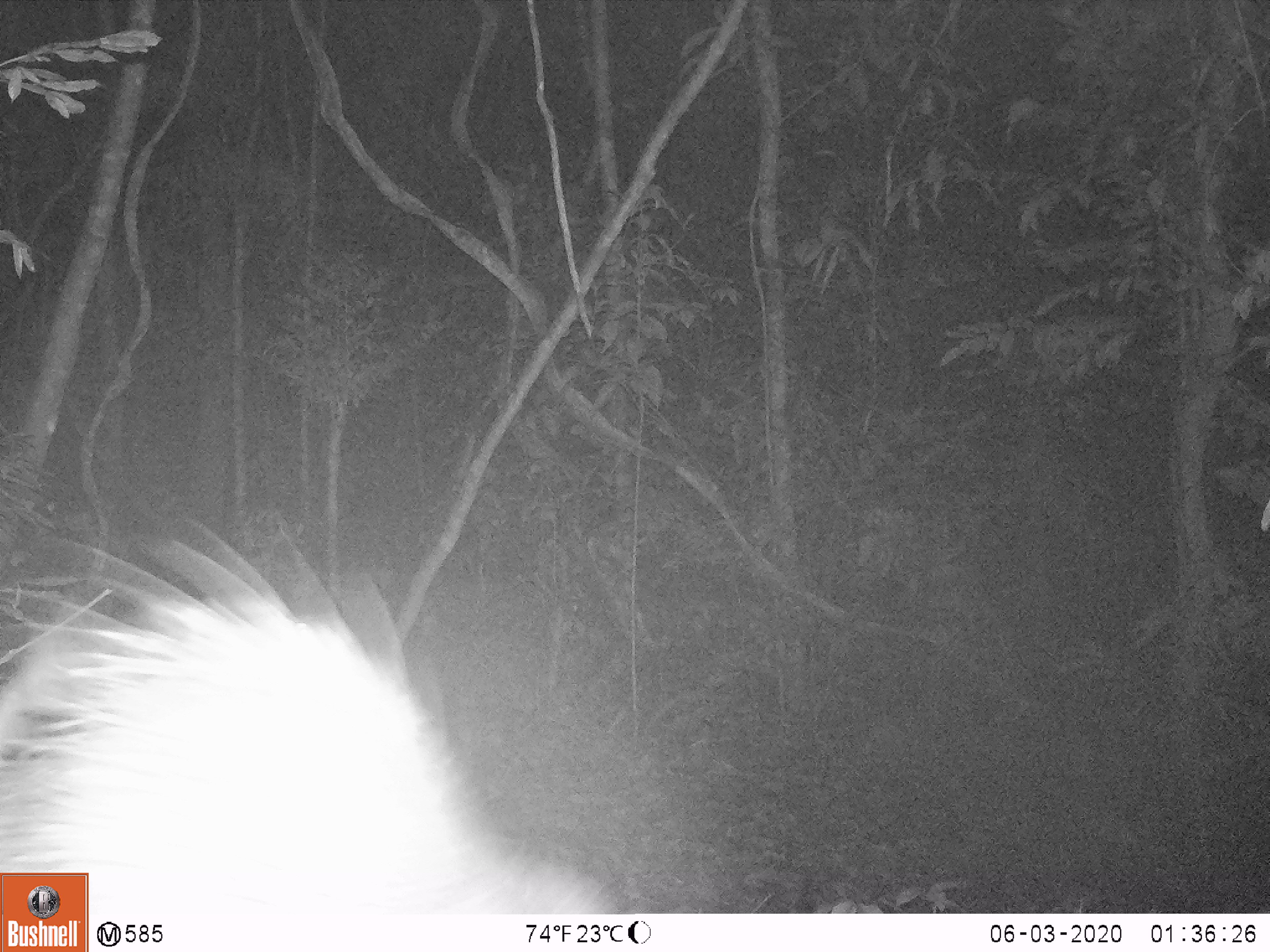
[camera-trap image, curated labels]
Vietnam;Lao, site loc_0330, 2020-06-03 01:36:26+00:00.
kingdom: Animalia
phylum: Chordata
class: Mammalia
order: Rodentia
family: Hystricidae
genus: Atherurus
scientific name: Atherurus macrourus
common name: asiatic brush-tailed porcupine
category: asiatic brush tailed porcupine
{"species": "asiatic brush tailed porcupine (asiatic brush-tailed porcupine) (Atherurus macrourus)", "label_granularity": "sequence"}